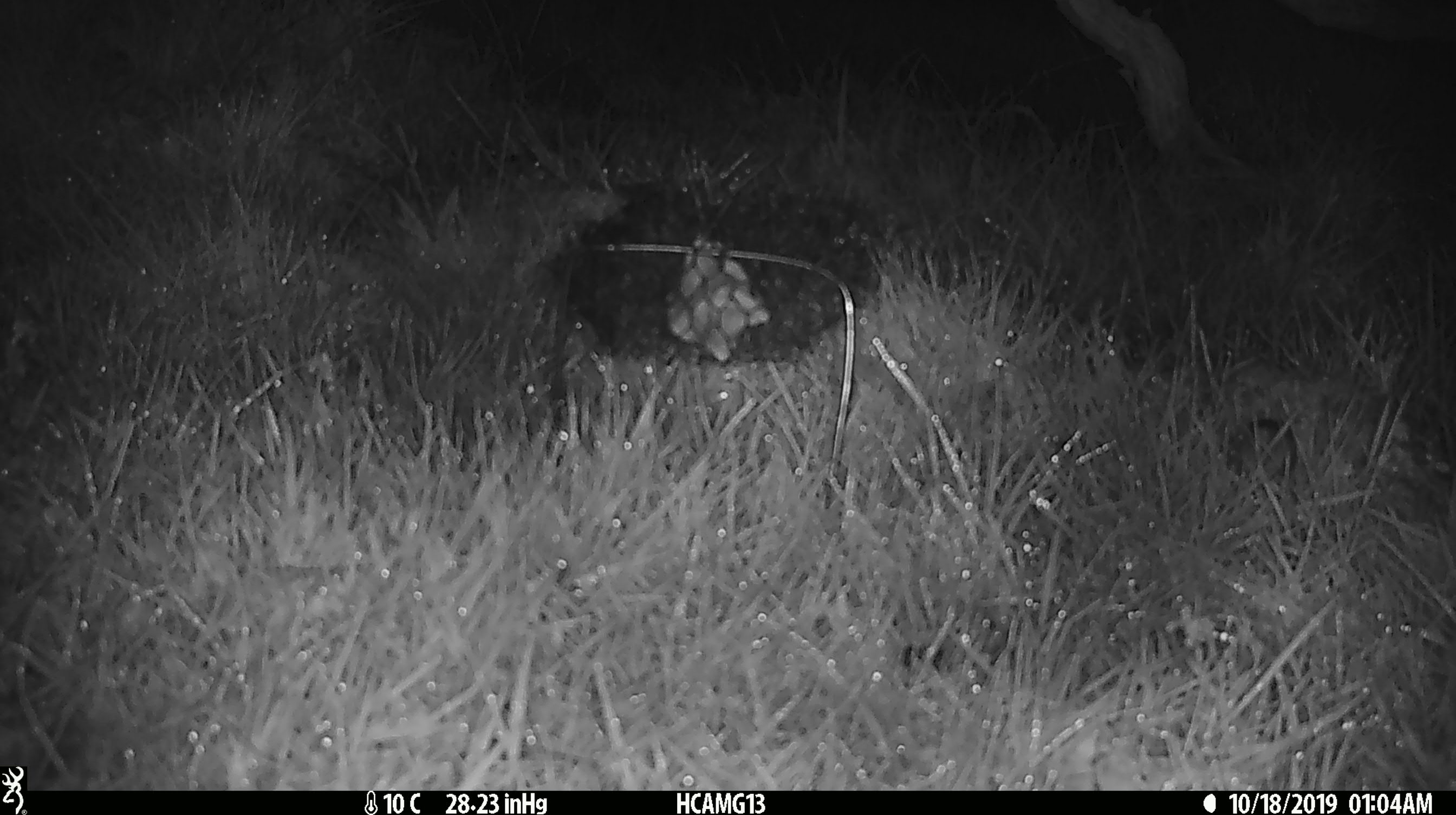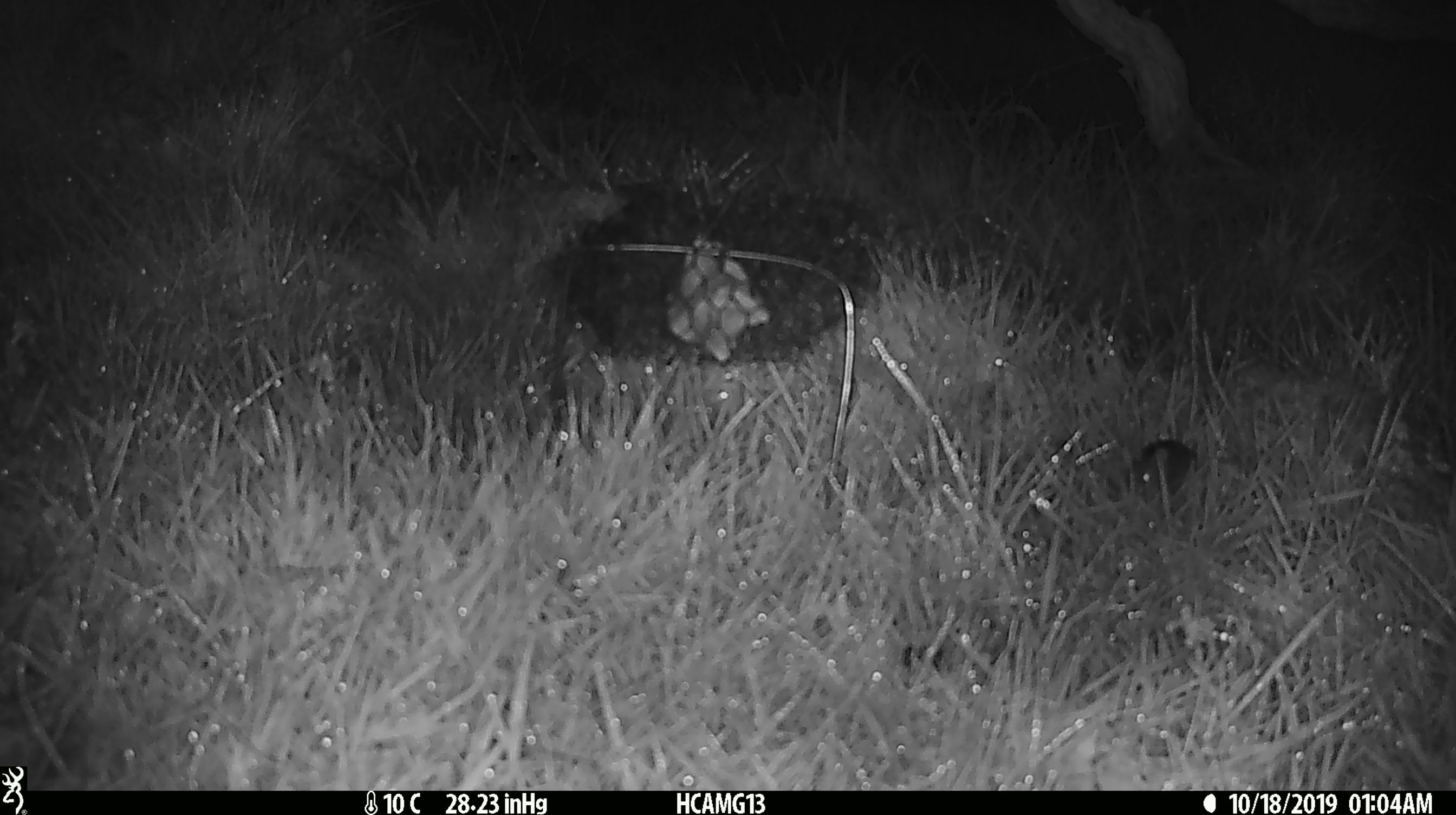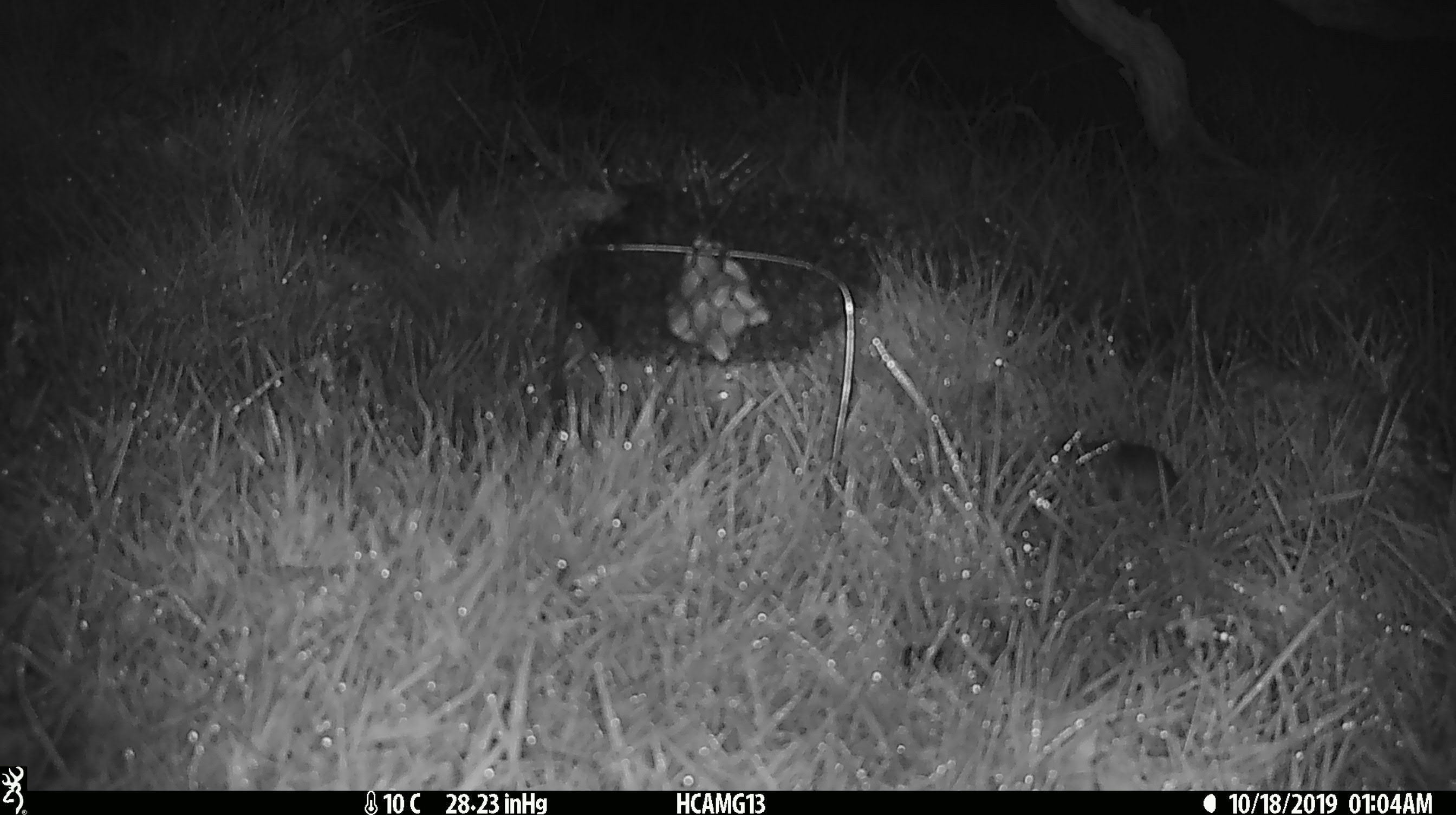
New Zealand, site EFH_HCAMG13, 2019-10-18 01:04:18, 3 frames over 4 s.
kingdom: Animalia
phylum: Chordata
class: Mammalia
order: Rodentia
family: Muridae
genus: Mus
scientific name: Mus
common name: mouse